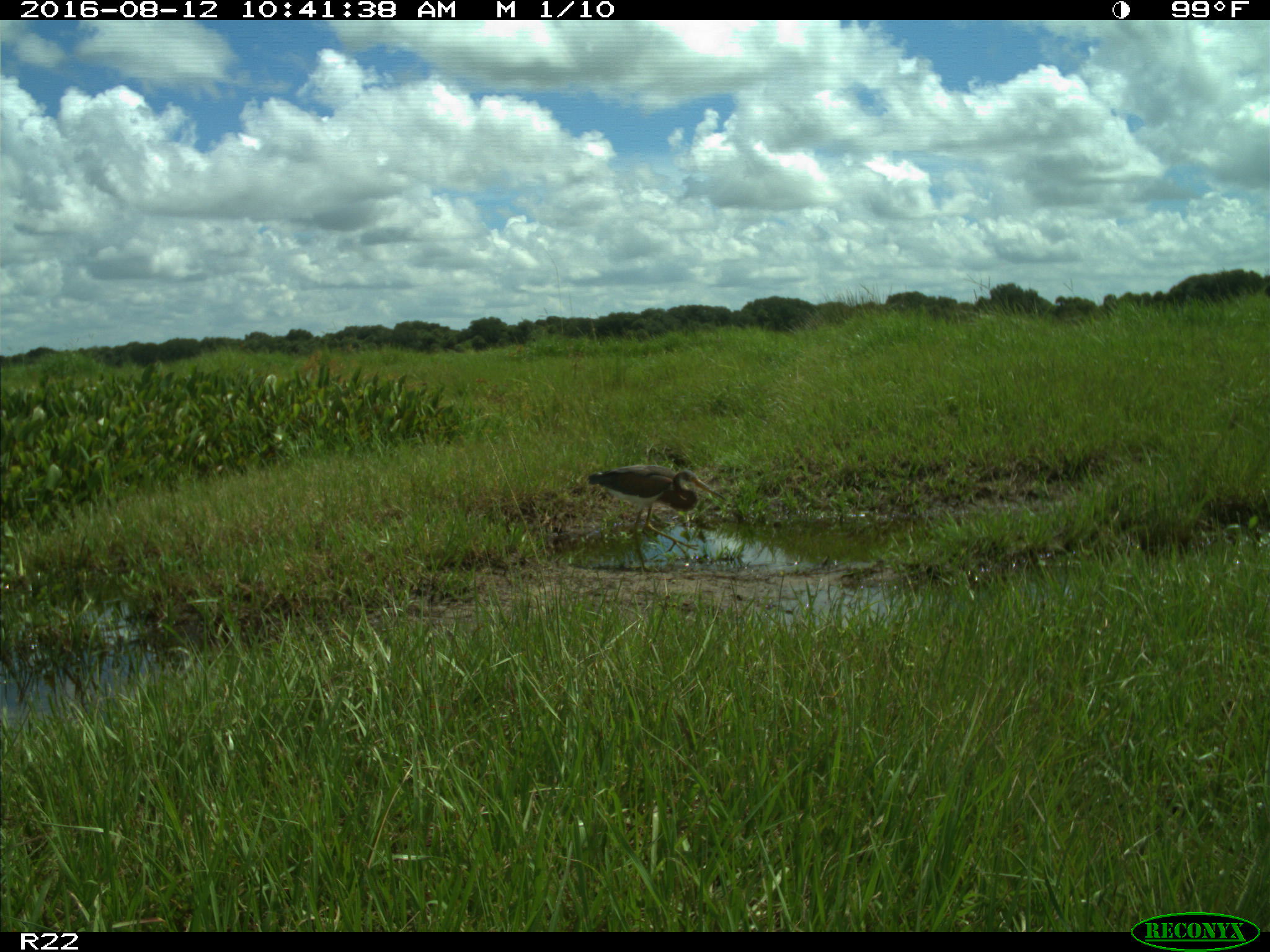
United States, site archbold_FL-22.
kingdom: Animalia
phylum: Chordata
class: Aves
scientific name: Aves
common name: birds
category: unidentified bird